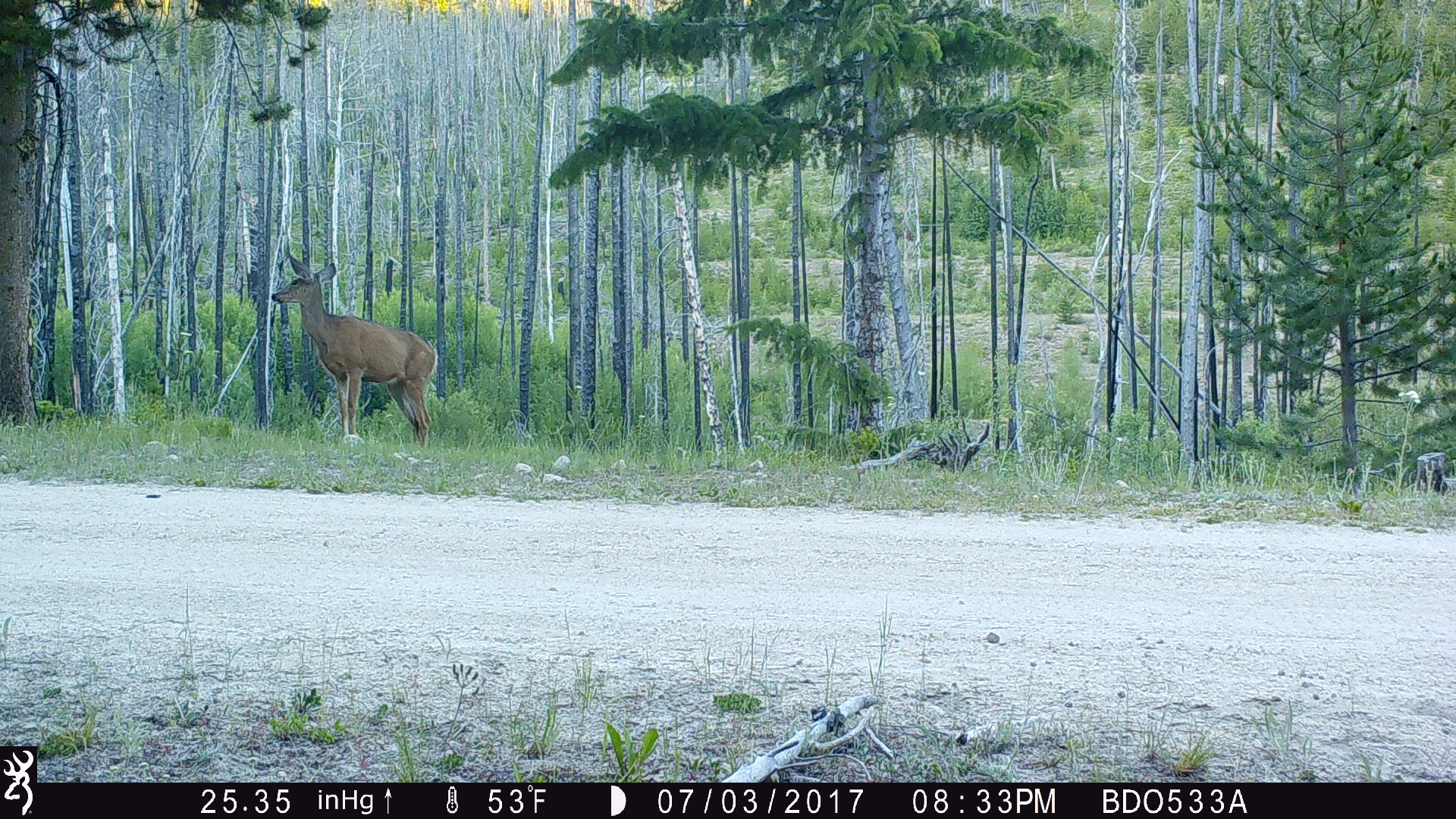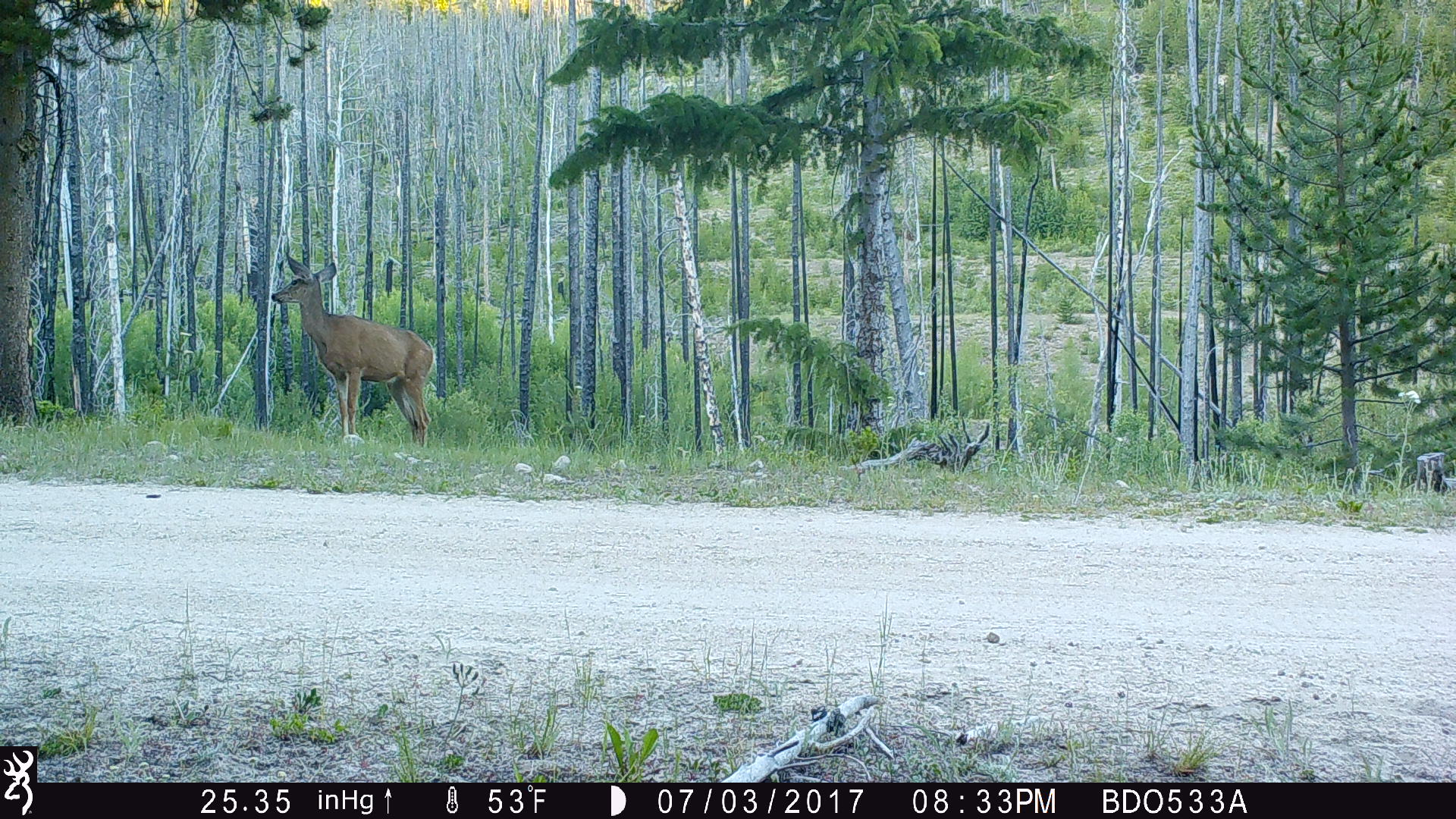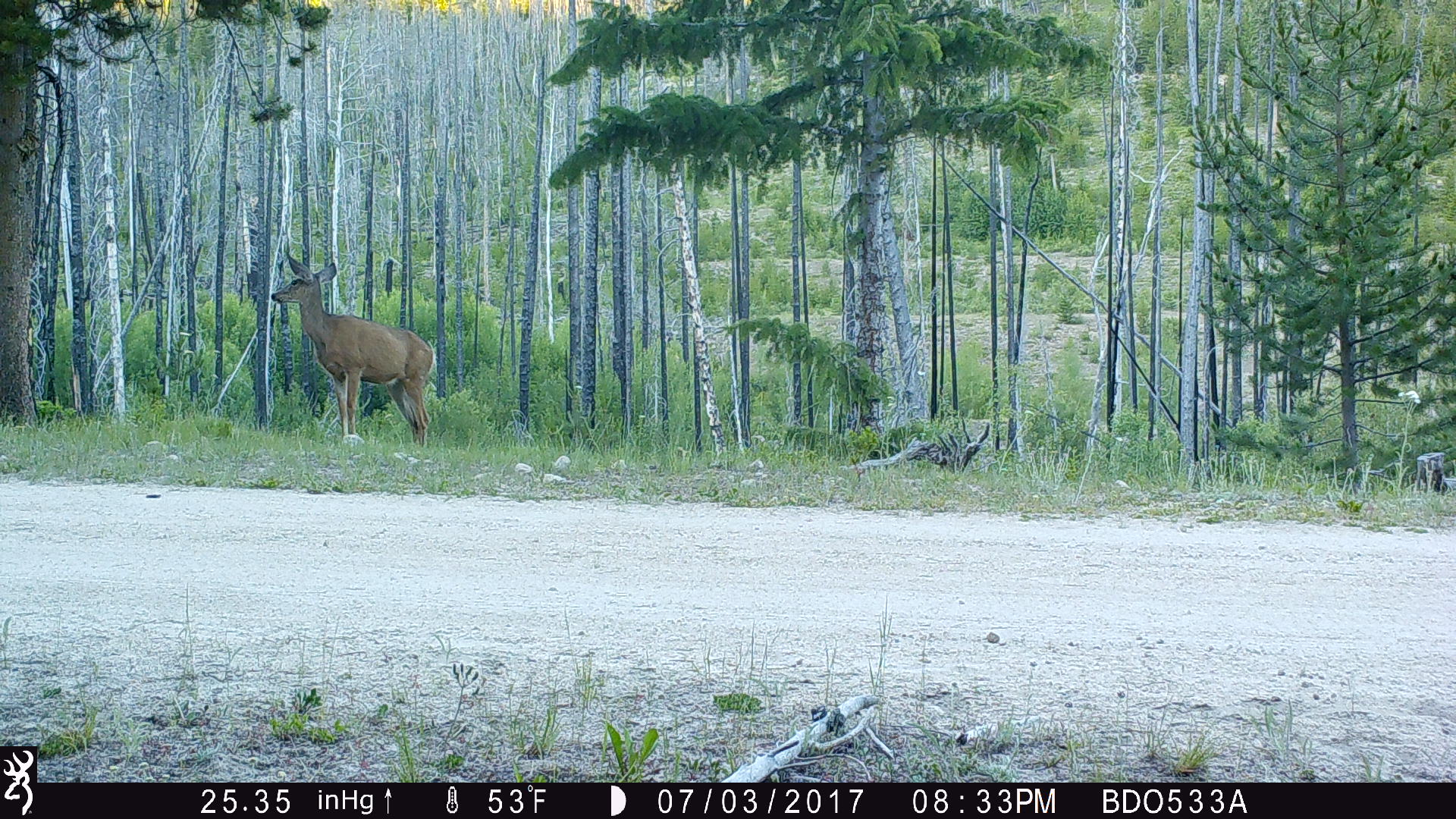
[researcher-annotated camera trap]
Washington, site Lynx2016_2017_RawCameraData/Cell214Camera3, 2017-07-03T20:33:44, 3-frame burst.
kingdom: Animalia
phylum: Chordata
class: Mammalia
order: Artiodactyla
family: Cervidae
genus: Odocoileus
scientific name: Odocoileus hemionus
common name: mule deer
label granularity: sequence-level